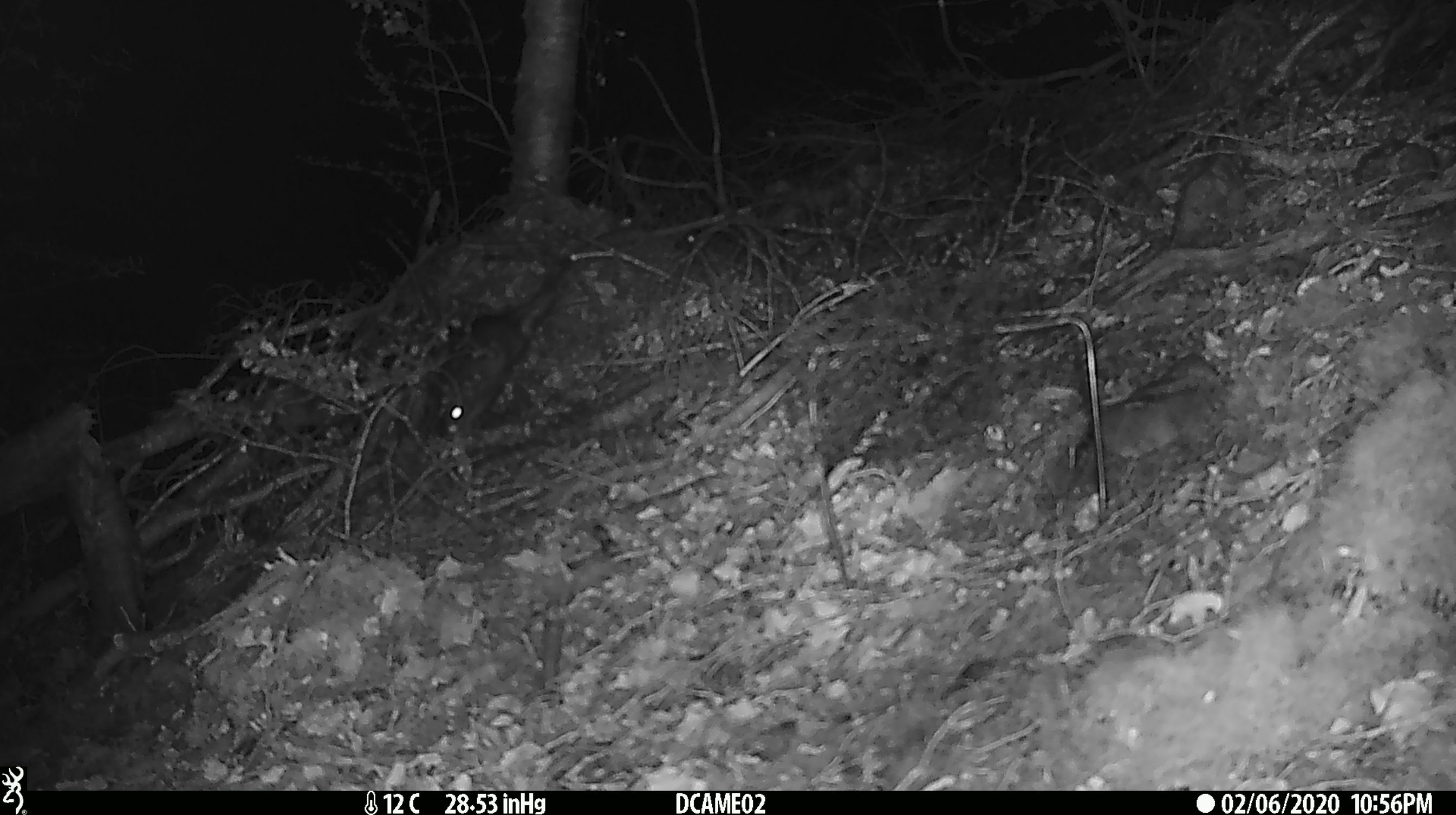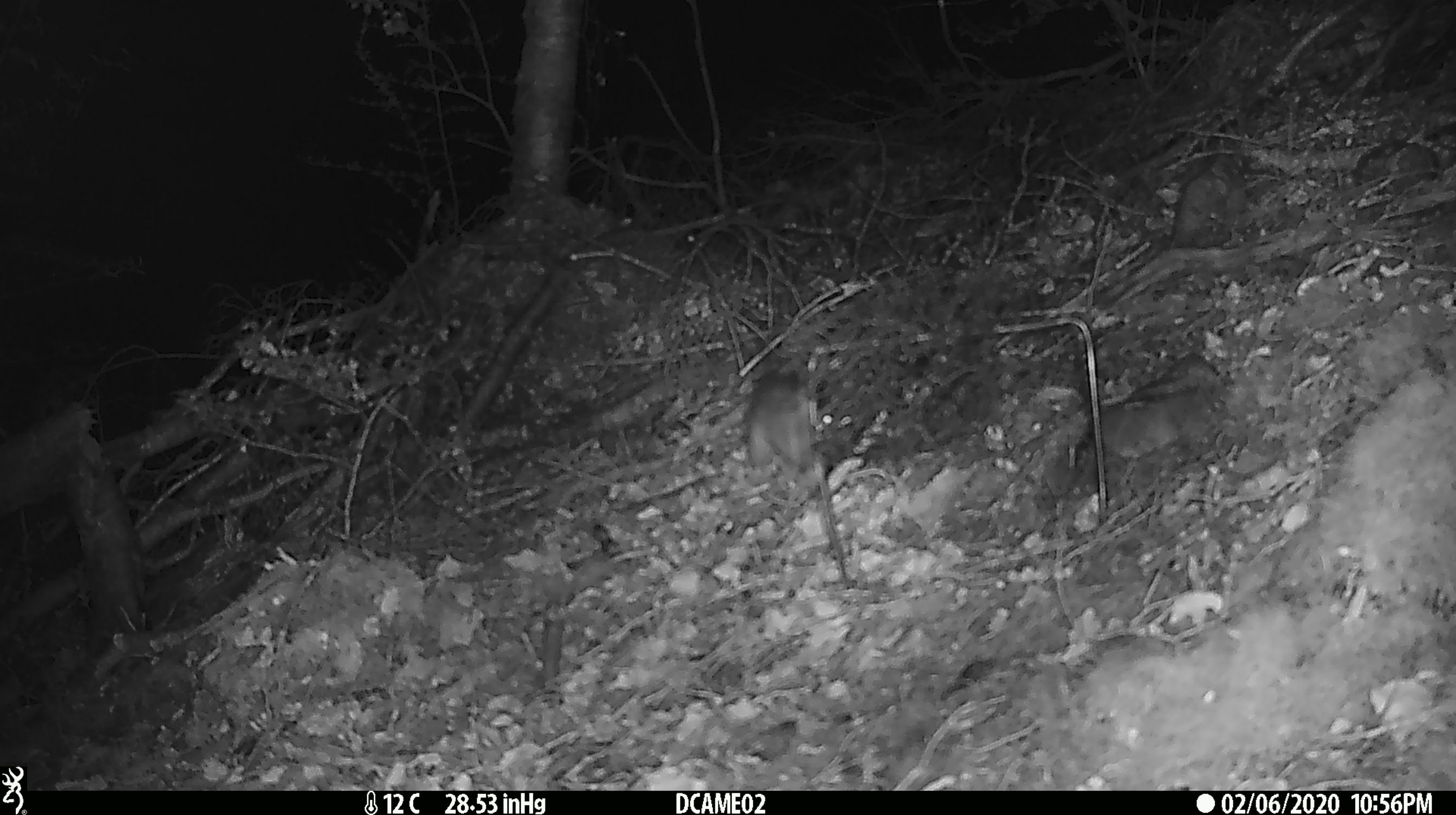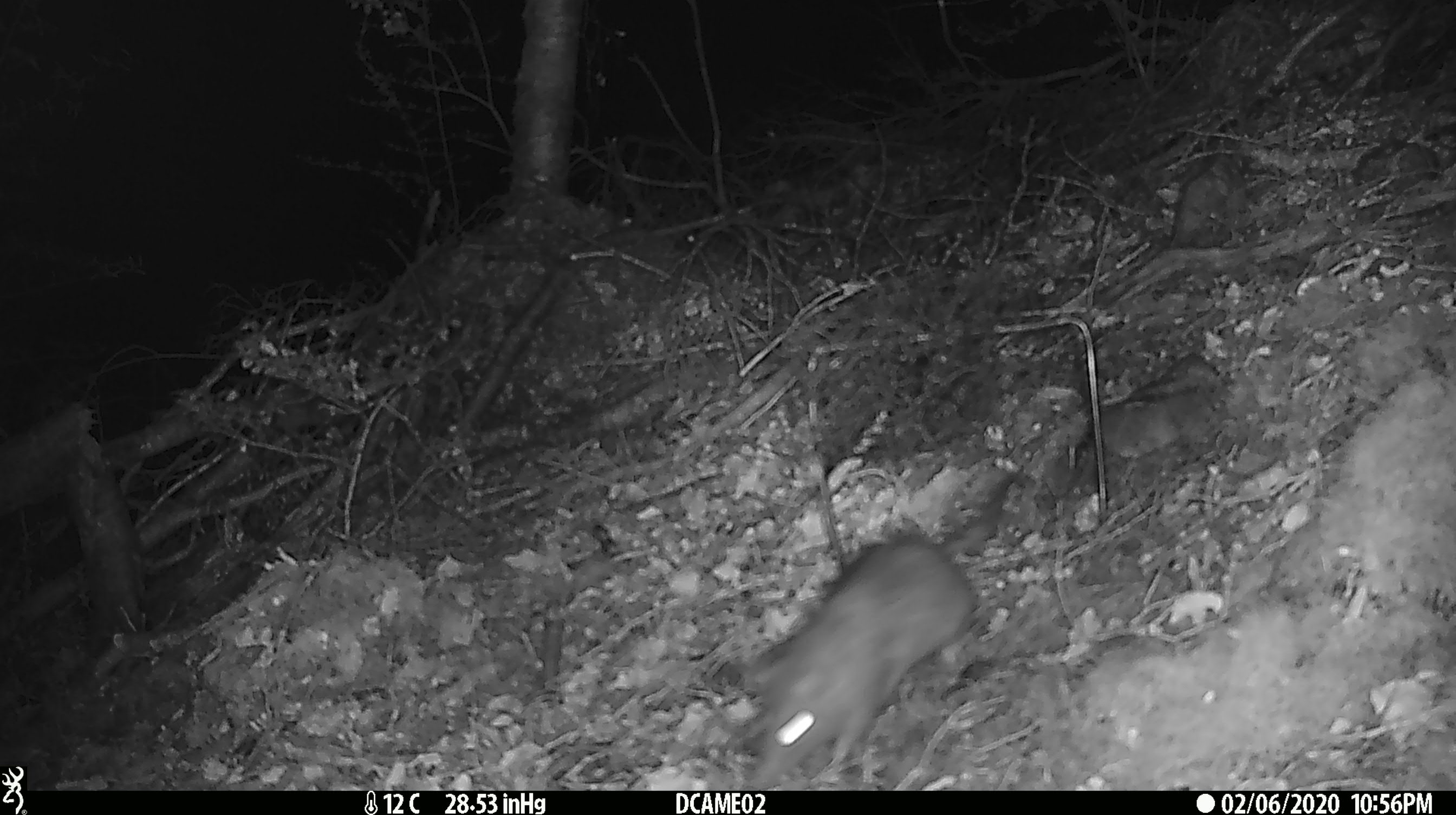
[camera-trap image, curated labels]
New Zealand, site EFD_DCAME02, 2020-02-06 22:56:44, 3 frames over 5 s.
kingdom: Animalia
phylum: Chordata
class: Mammalia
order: Rodentia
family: Muridae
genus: Rattus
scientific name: Rattus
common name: rat